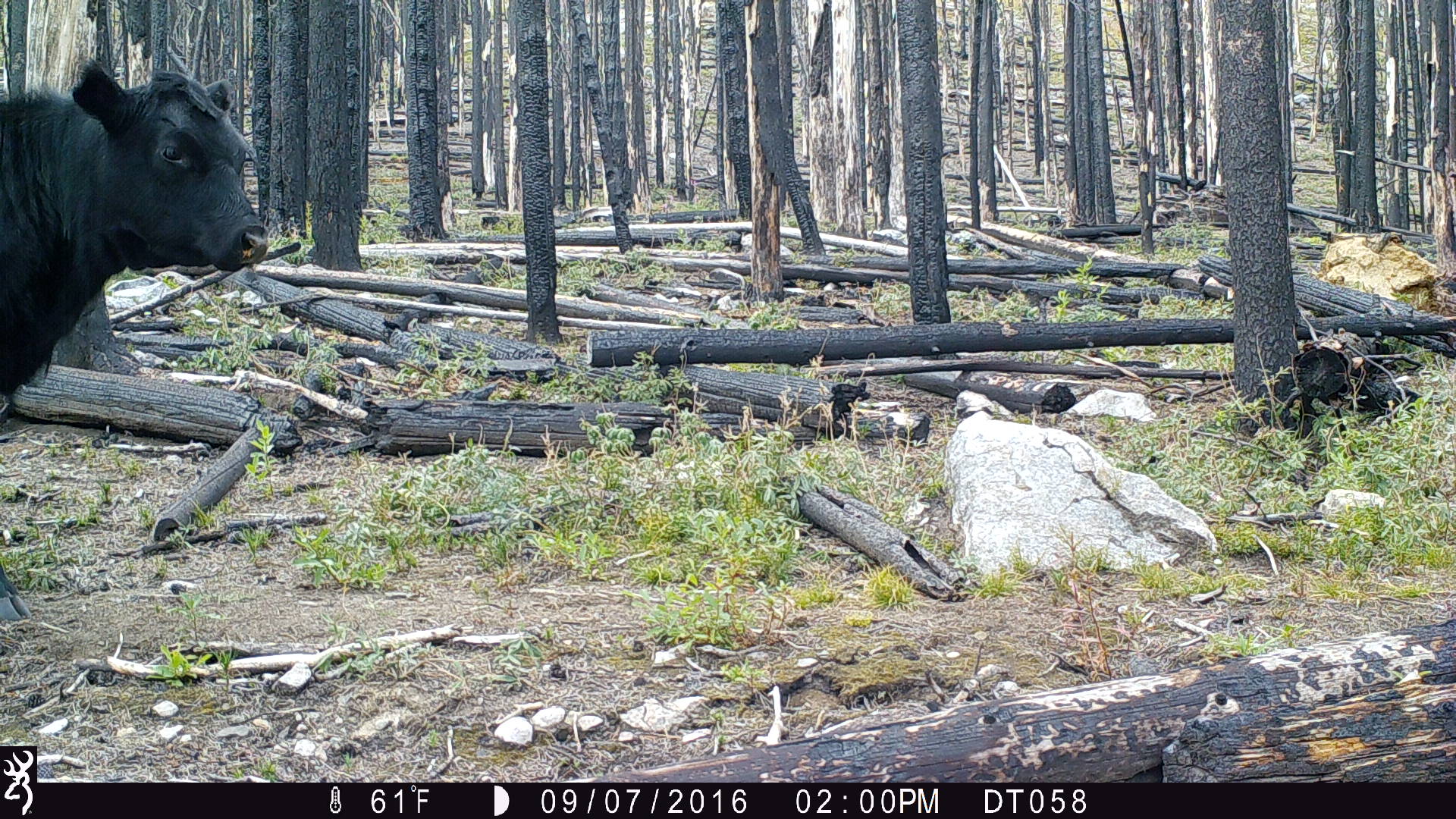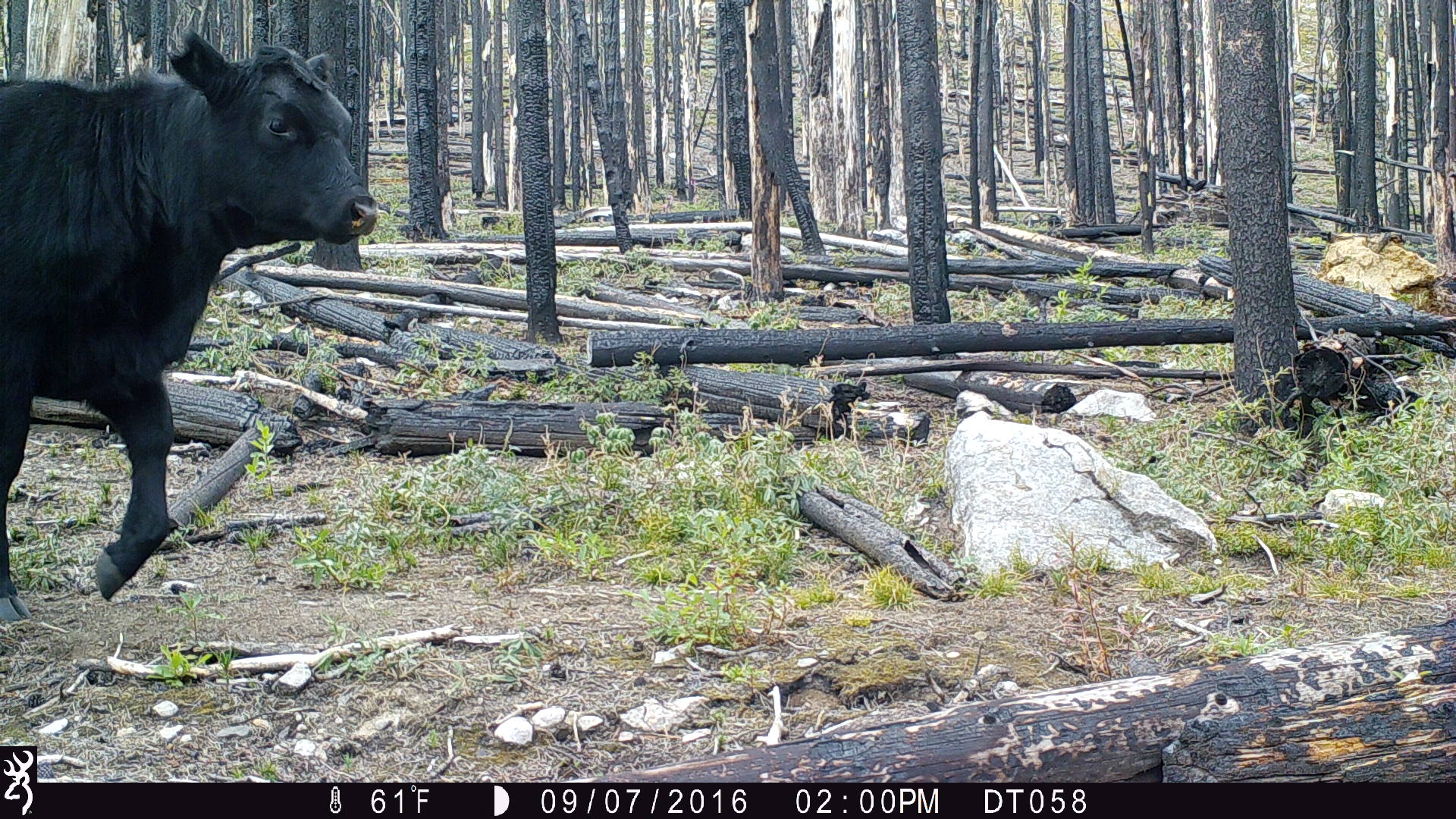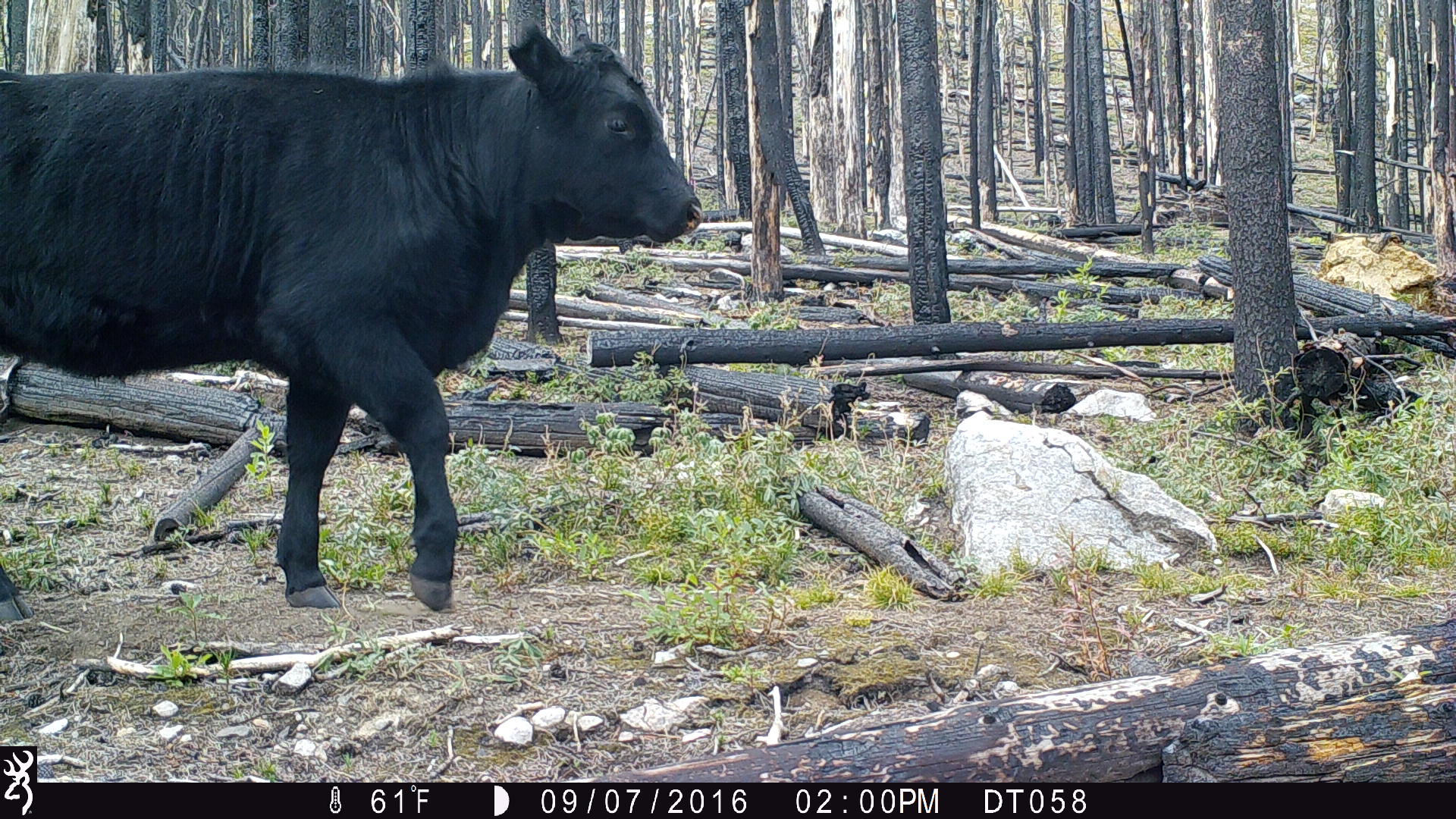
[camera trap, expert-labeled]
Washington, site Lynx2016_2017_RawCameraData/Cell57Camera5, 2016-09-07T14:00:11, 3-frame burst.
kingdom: Animalia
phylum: Chordata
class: Mammalia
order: Artiodactyla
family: Bovidae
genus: Bos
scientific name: Bos taurus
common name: domestic cattle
Domestic cattle (Bos taurus). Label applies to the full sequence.